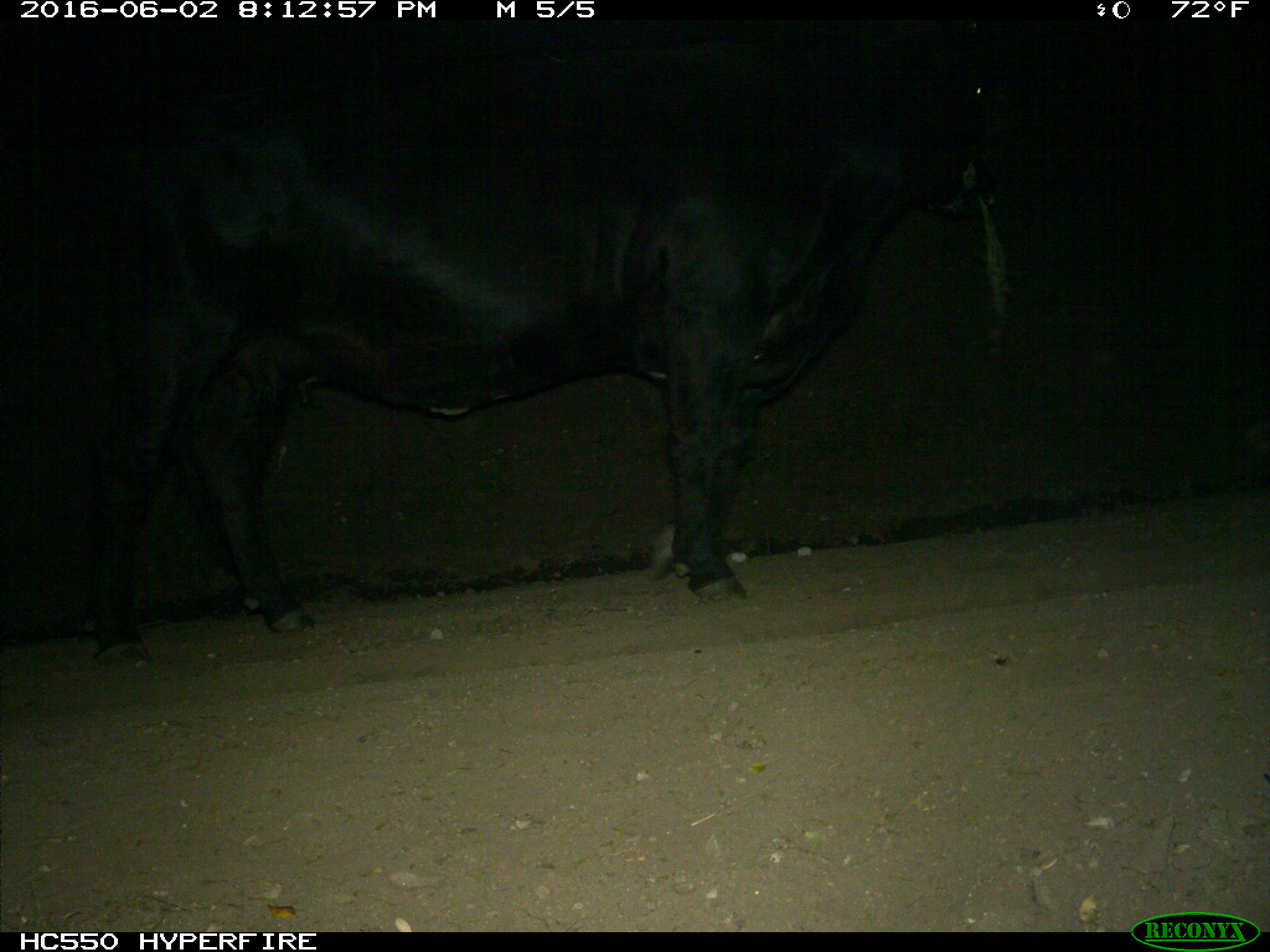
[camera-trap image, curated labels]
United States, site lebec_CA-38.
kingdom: Animalia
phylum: Chordata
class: Mammalia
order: Artiodactyla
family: Bovidae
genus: Bos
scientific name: Bos taurus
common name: domestic cow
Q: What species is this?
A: Bos taurus (domestic cow).